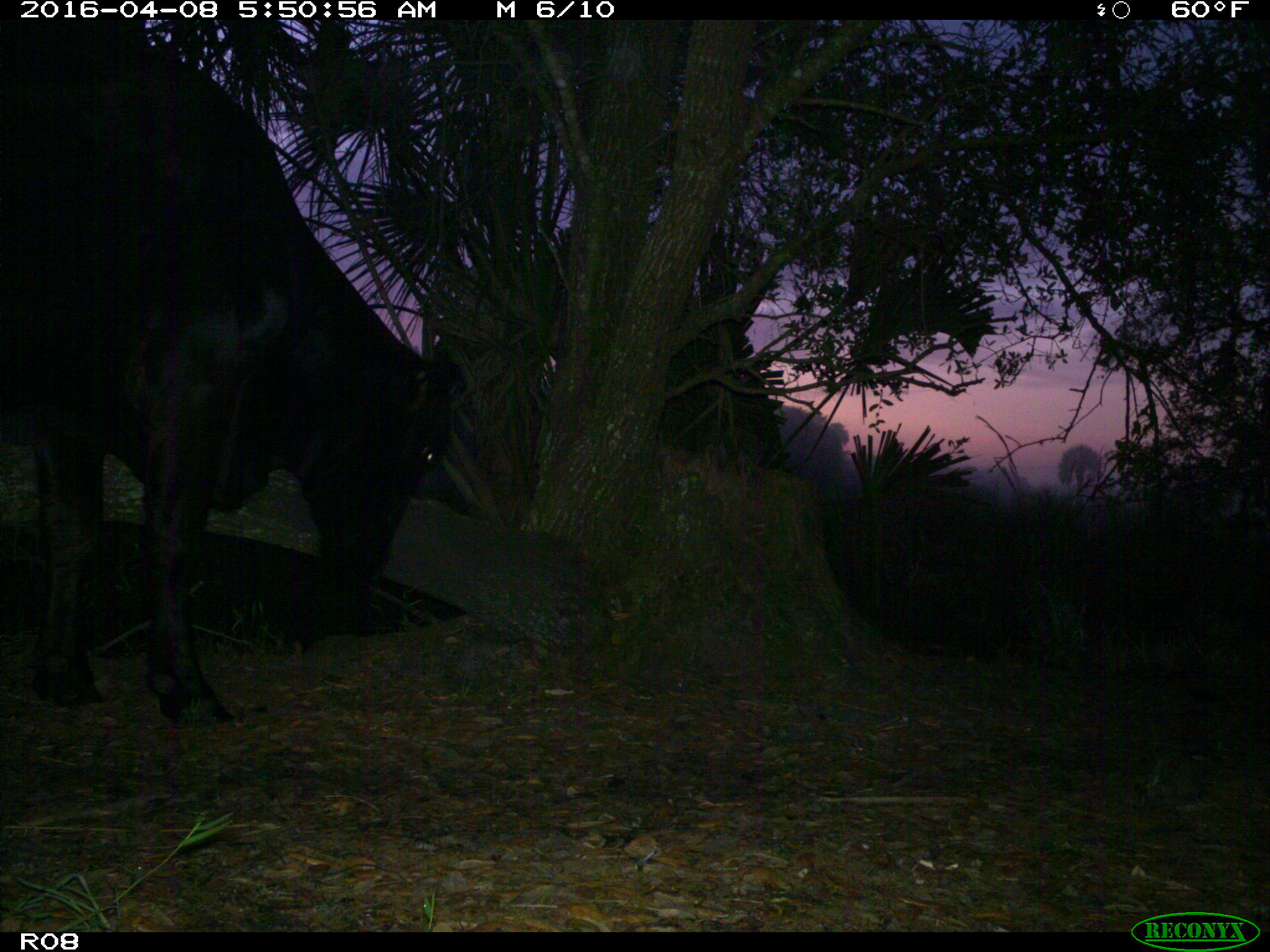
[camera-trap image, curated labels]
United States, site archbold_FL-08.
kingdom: Animalia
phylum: Chordata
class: Mammalia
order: Artiodactyla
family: Bovidae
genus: Bos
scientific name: Bos taurus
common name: domestic cow